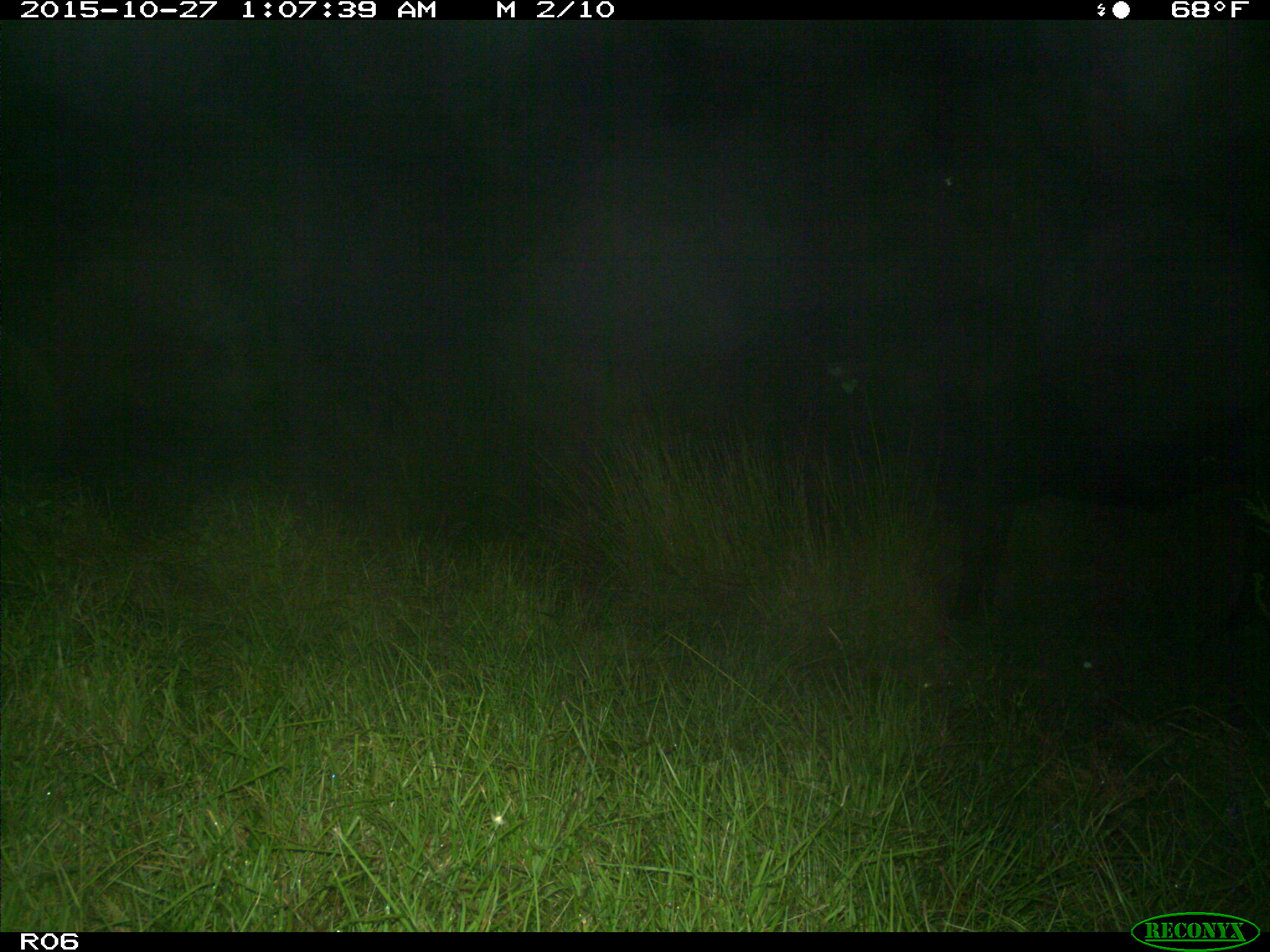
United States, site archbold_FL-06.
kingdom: Animalia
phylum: Chordata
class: Mammalia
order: Artiodactyla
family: Bovidae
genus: Bos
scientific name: Bos taurus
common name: domestic cow